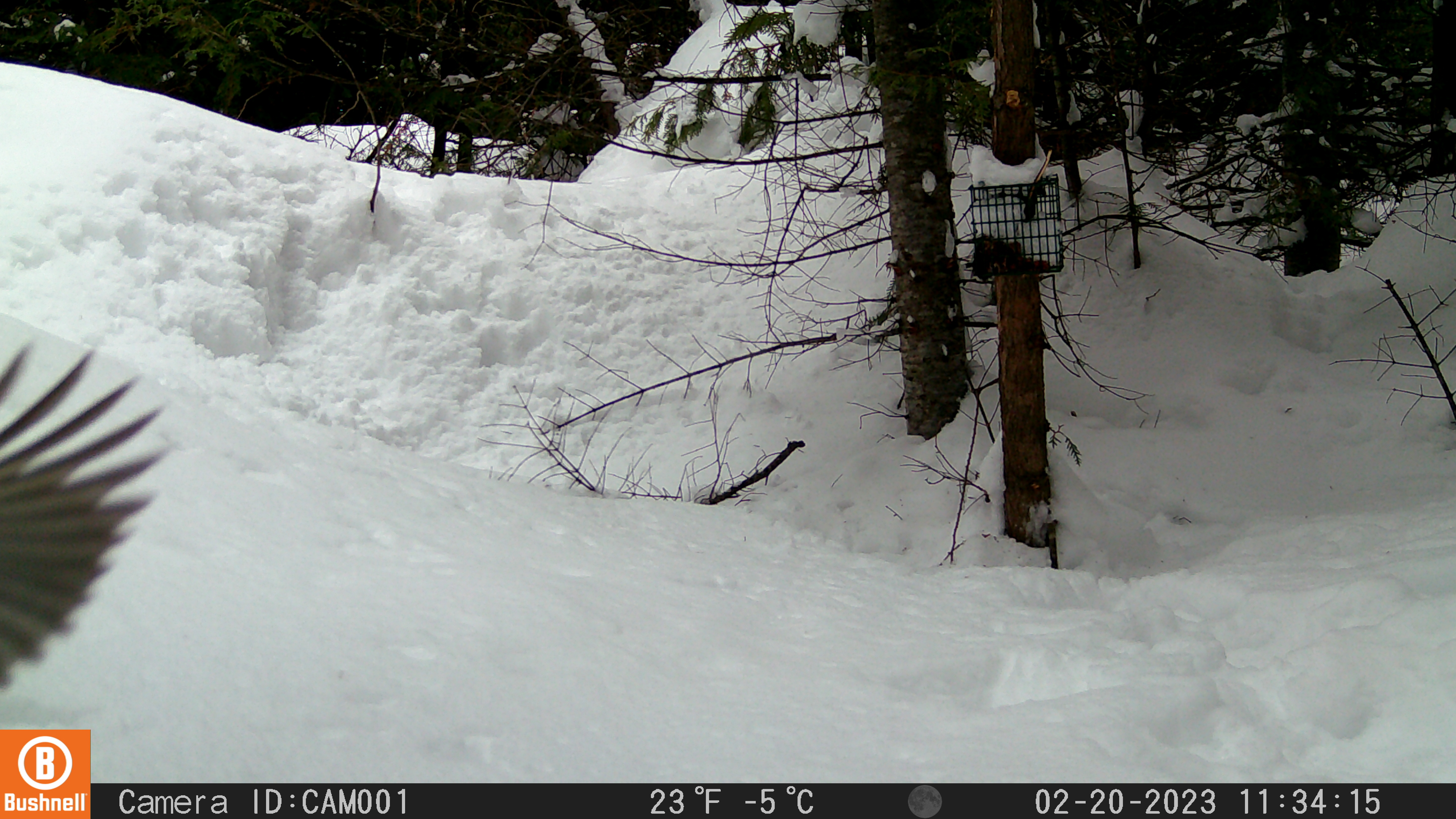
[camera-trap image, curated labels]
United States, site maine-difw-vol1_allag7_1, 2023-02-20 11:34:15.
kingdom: Animalia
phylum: Chordata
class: Aves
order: Passeriformes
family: Corvidae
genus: Perisoreus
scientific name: Perisoreus canadensis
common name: canada jay